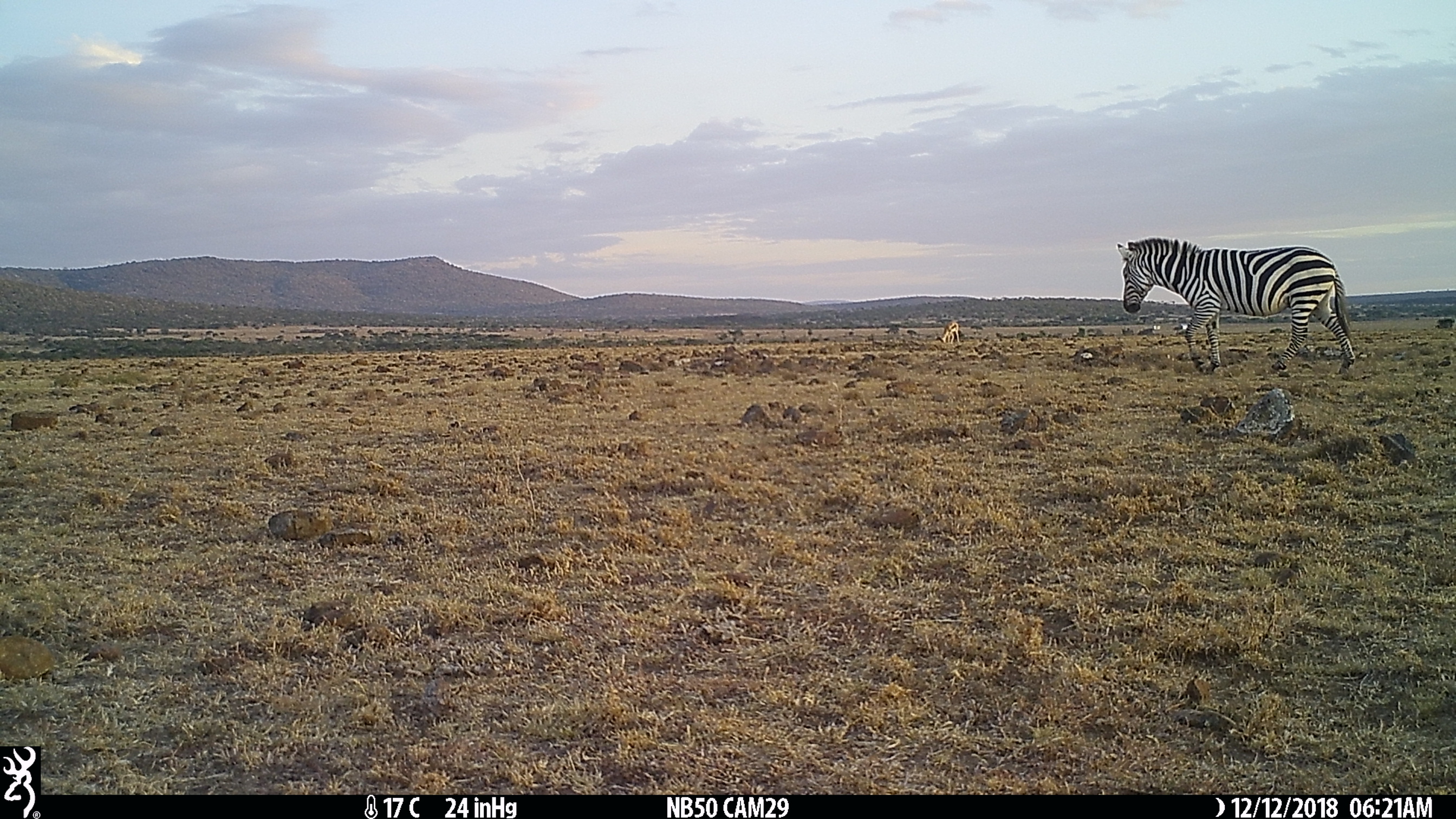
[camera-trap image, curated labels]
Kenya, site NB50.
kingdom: Animalia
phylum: Chordata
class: Mammalia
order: Perissodactyla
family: Equidae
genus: Equus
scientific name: Equus quagga burchellii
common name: burchell's zebra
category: zebra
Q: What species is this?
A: Zebra (burchell's zebra) (Equus quagga burchellii).